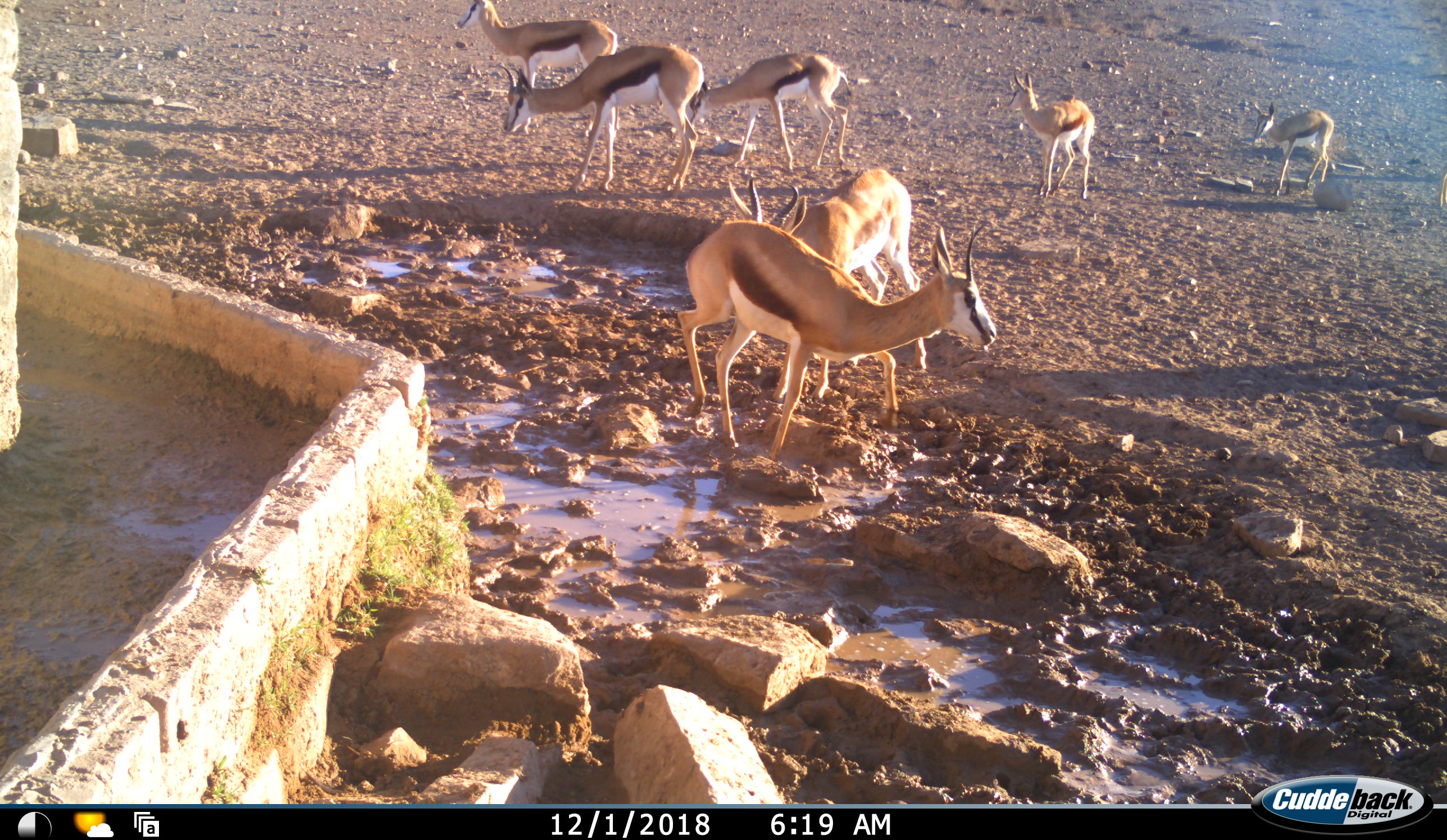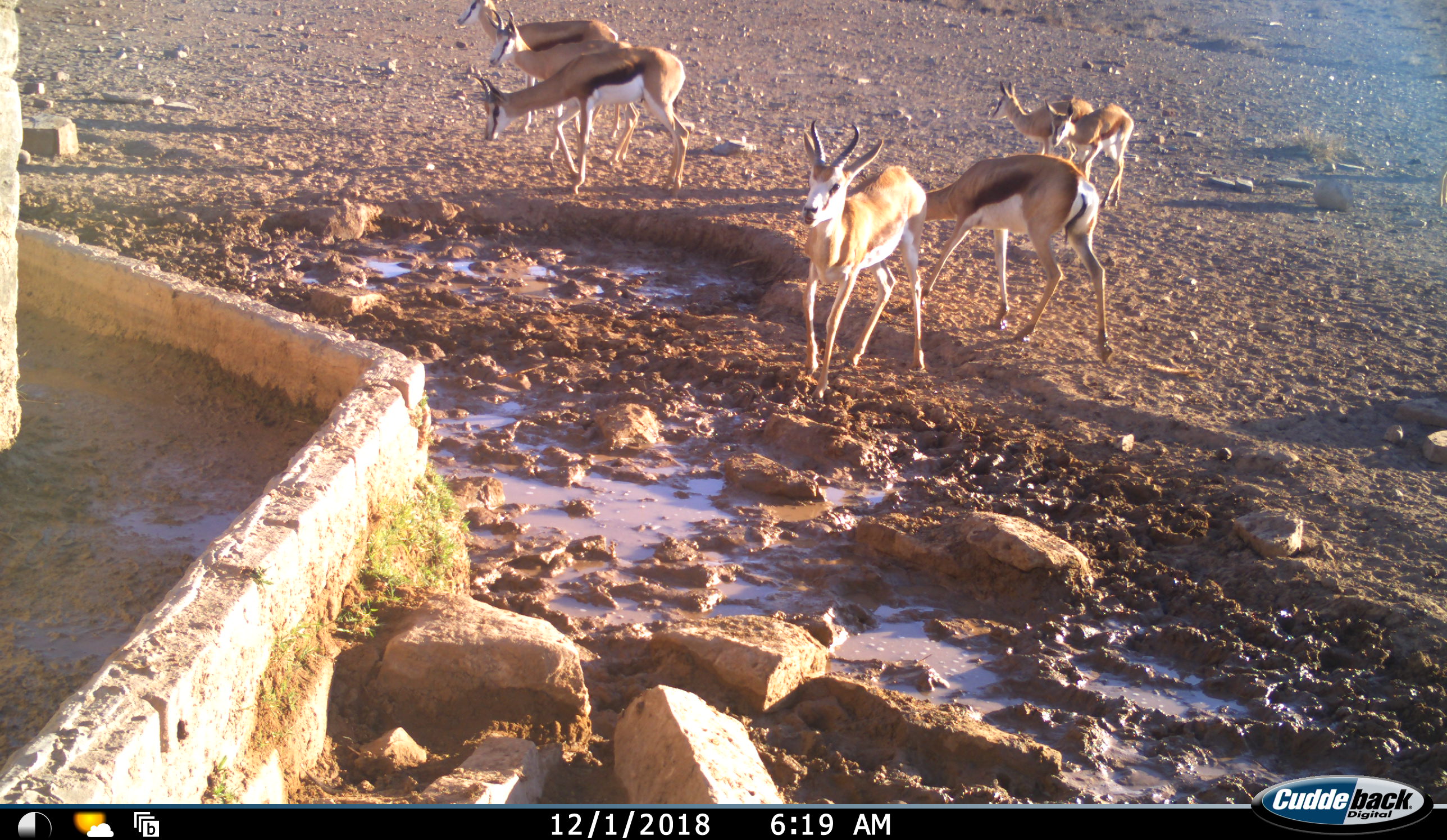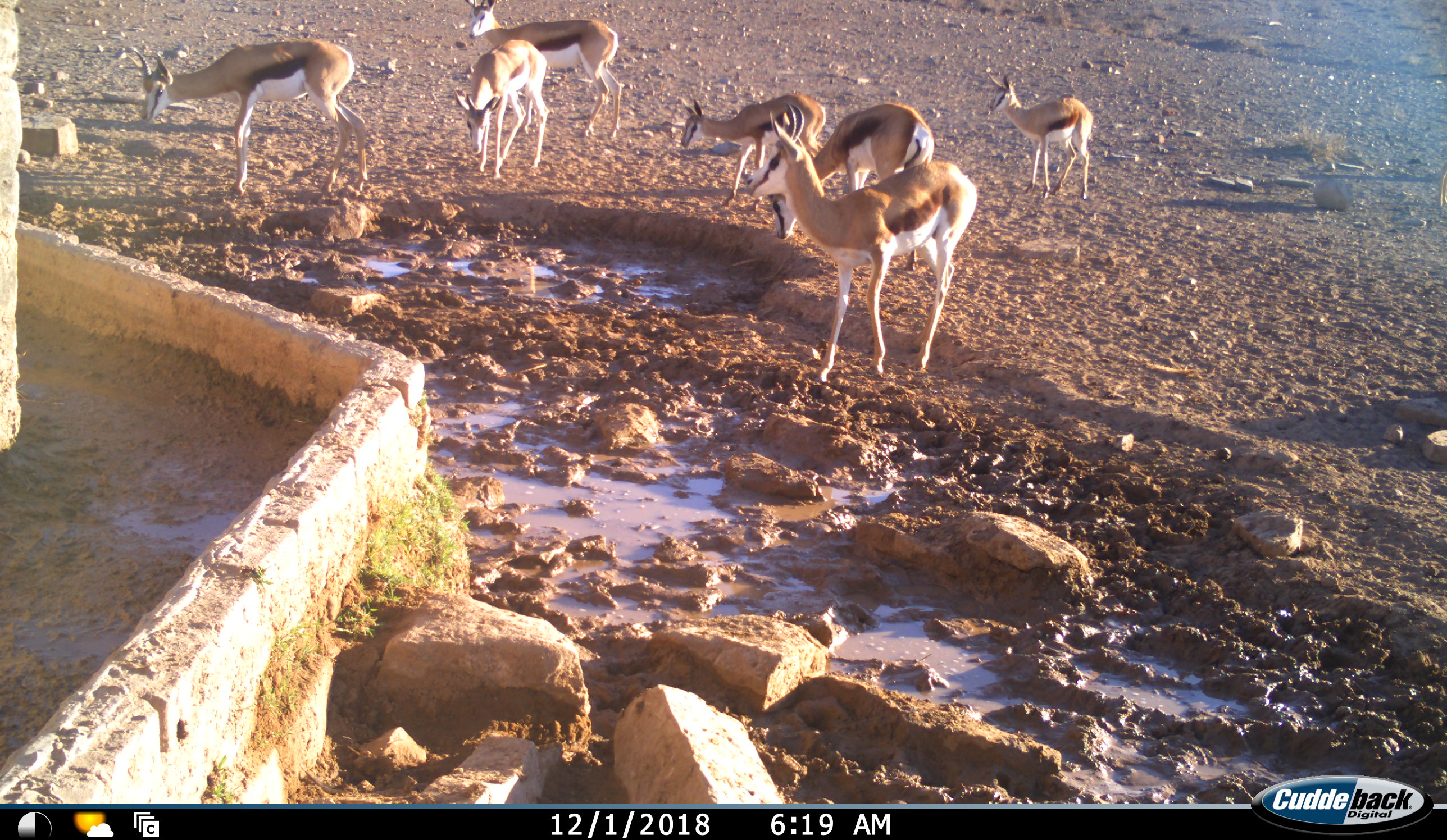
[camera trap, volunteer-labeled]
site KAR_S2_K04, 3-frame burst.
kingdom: Animalia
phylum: Chordata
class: Mammalia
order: Artiodactyla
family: Bovidae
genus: Antidorcas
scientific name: Antidorcas marsupialis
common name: springbok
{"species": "springbok (Antidorcas marsupialis)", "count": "7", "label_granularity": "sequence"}